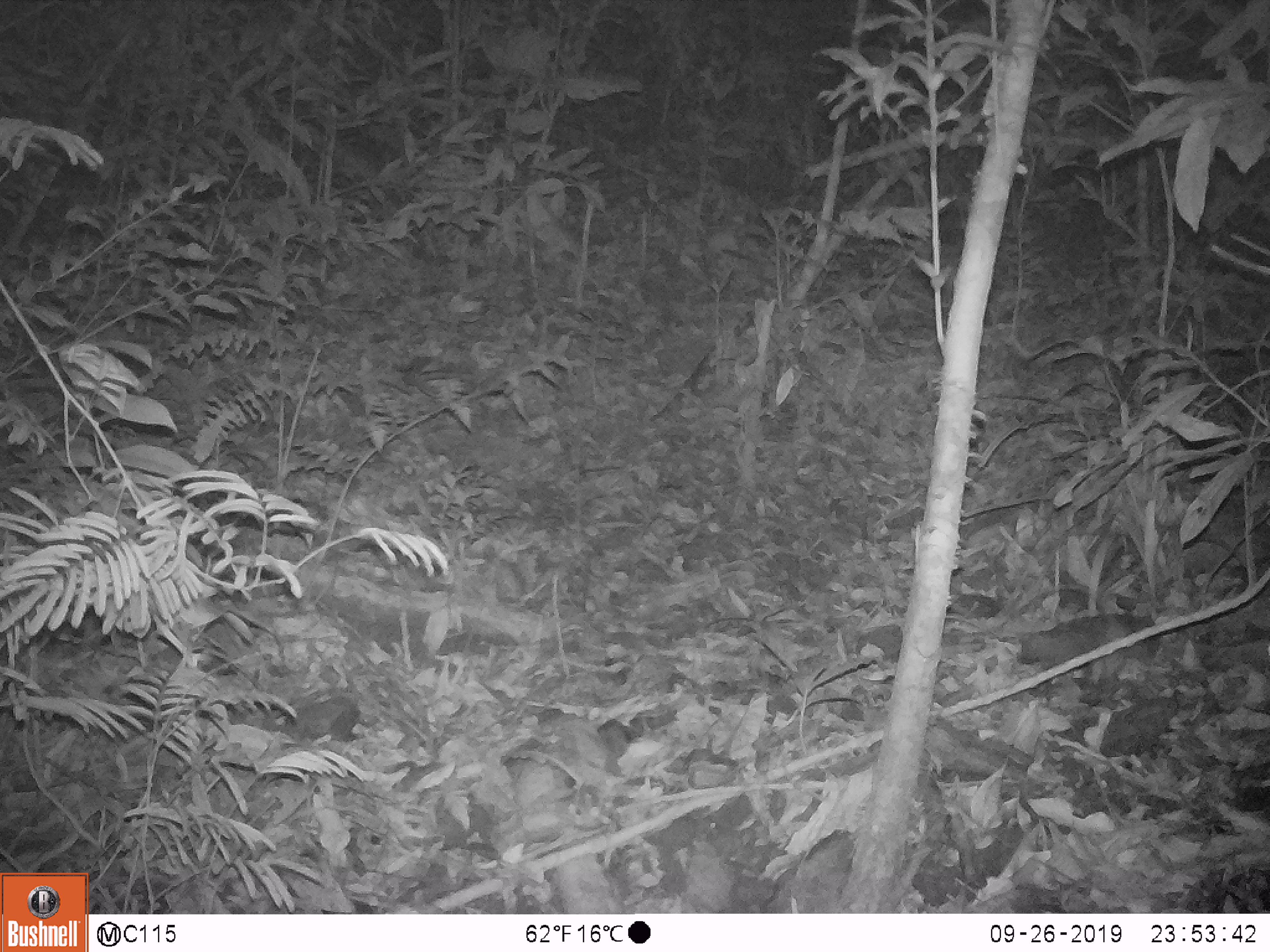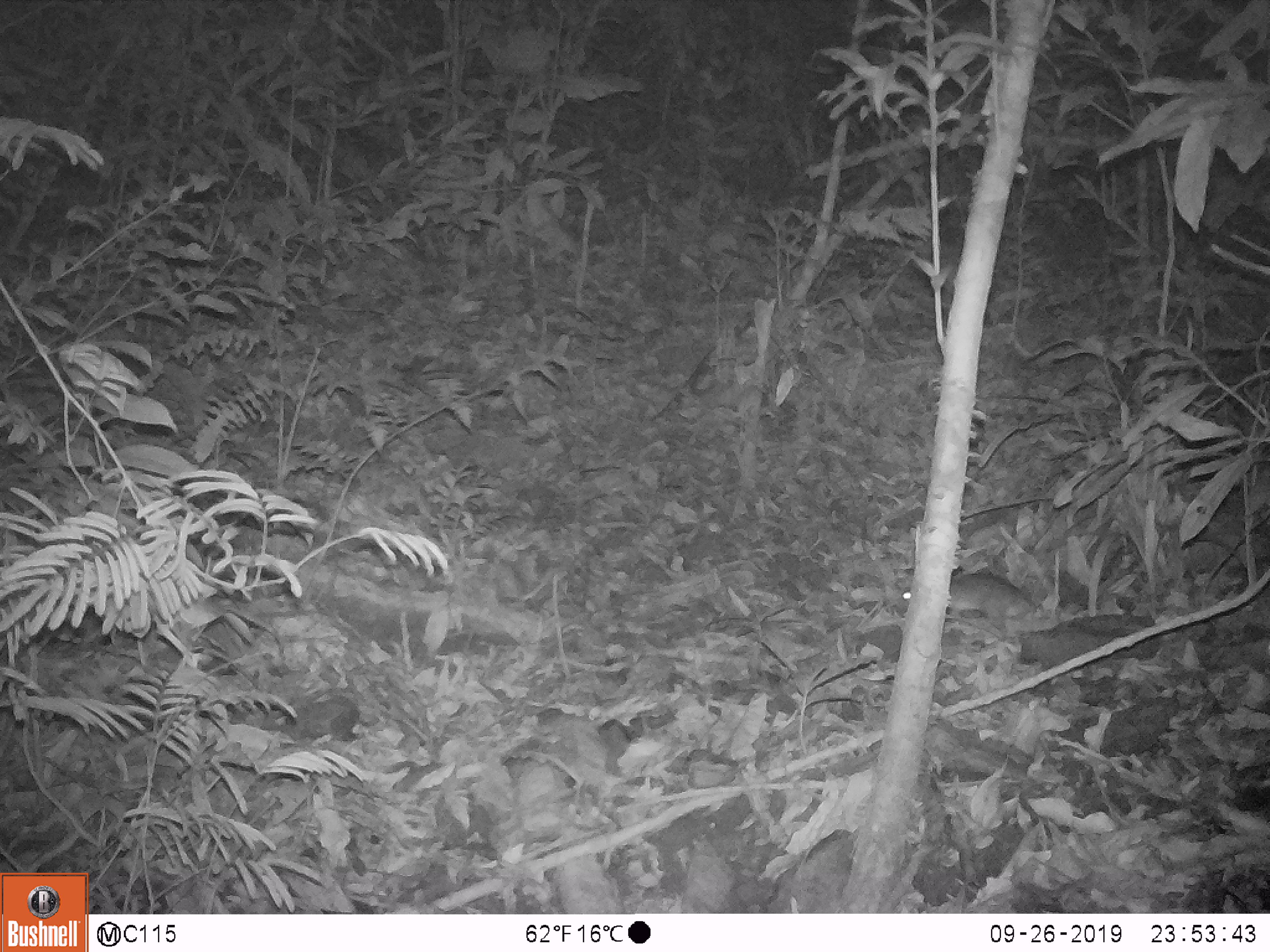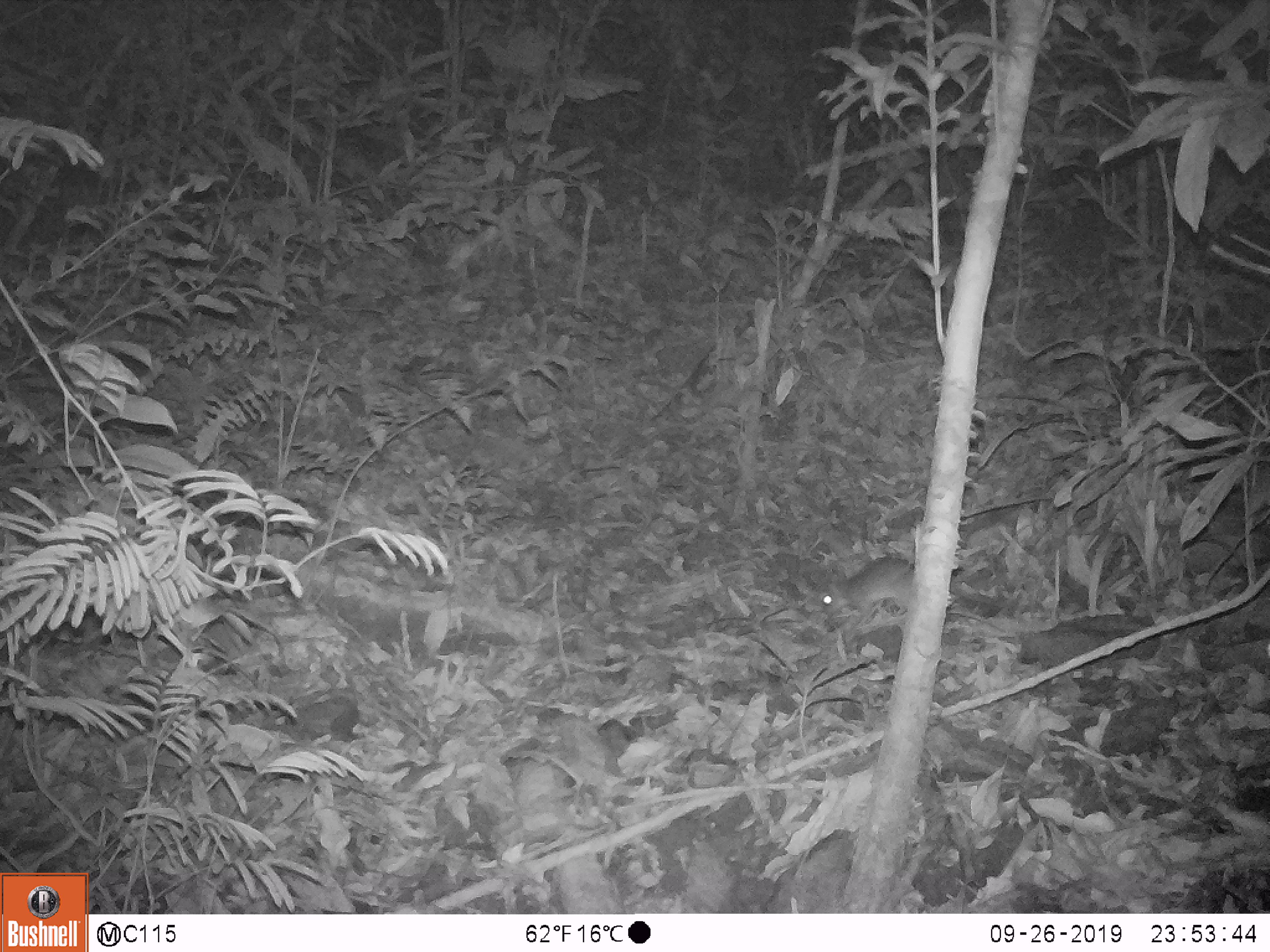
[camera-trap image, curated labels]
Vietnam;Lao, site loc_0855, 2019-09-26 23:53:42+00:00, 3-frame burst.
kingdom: Animalia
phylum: Chordata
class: Mammalia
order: Rodentia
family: Muridae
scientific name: Muridae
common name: old-world mice and rats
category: unidentified murid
Unidentified murid (old-world mice and rats) (Muridae). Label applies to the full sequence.